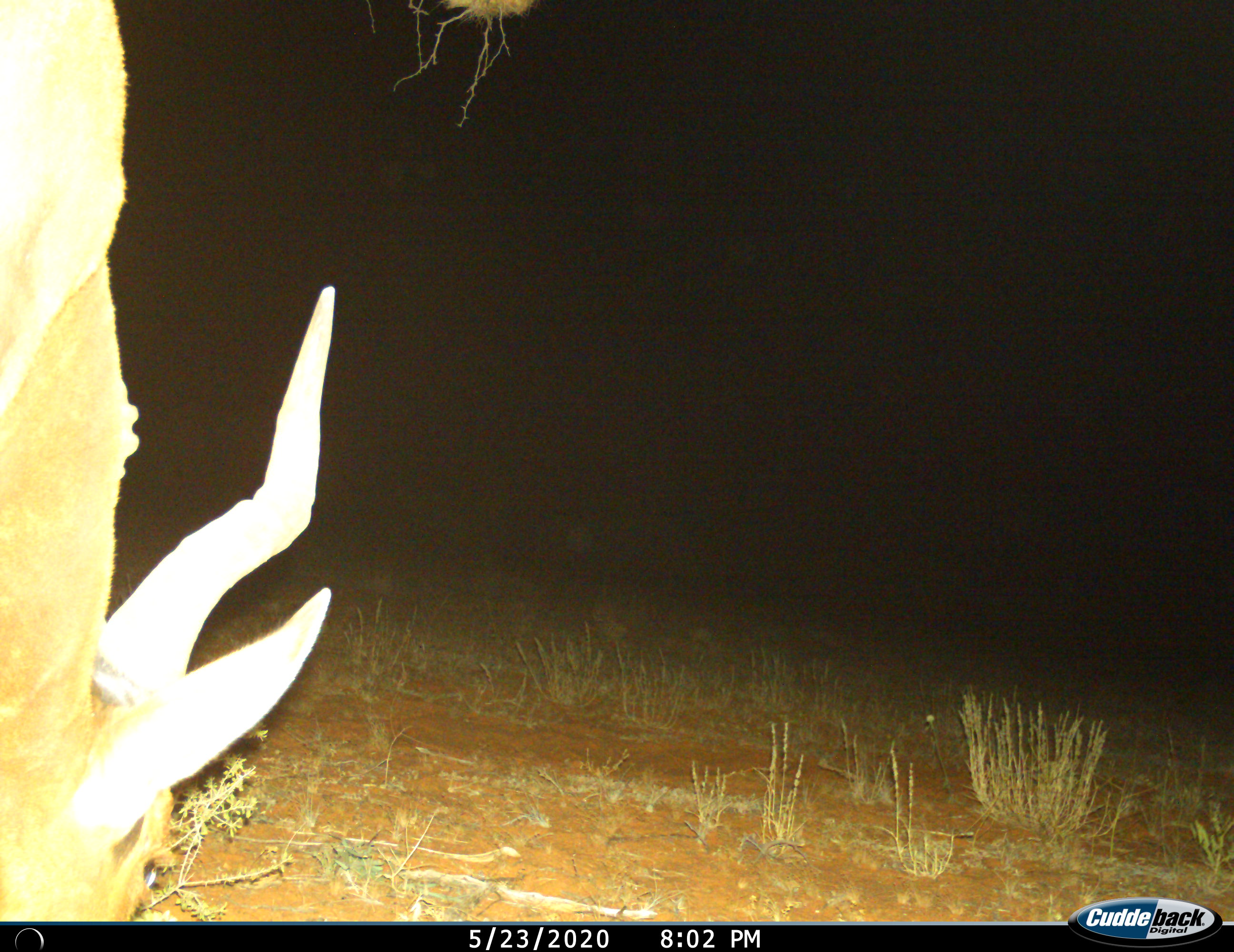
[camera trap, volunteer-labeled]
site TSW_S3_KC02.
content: unidentified animal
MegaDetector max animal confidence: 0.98